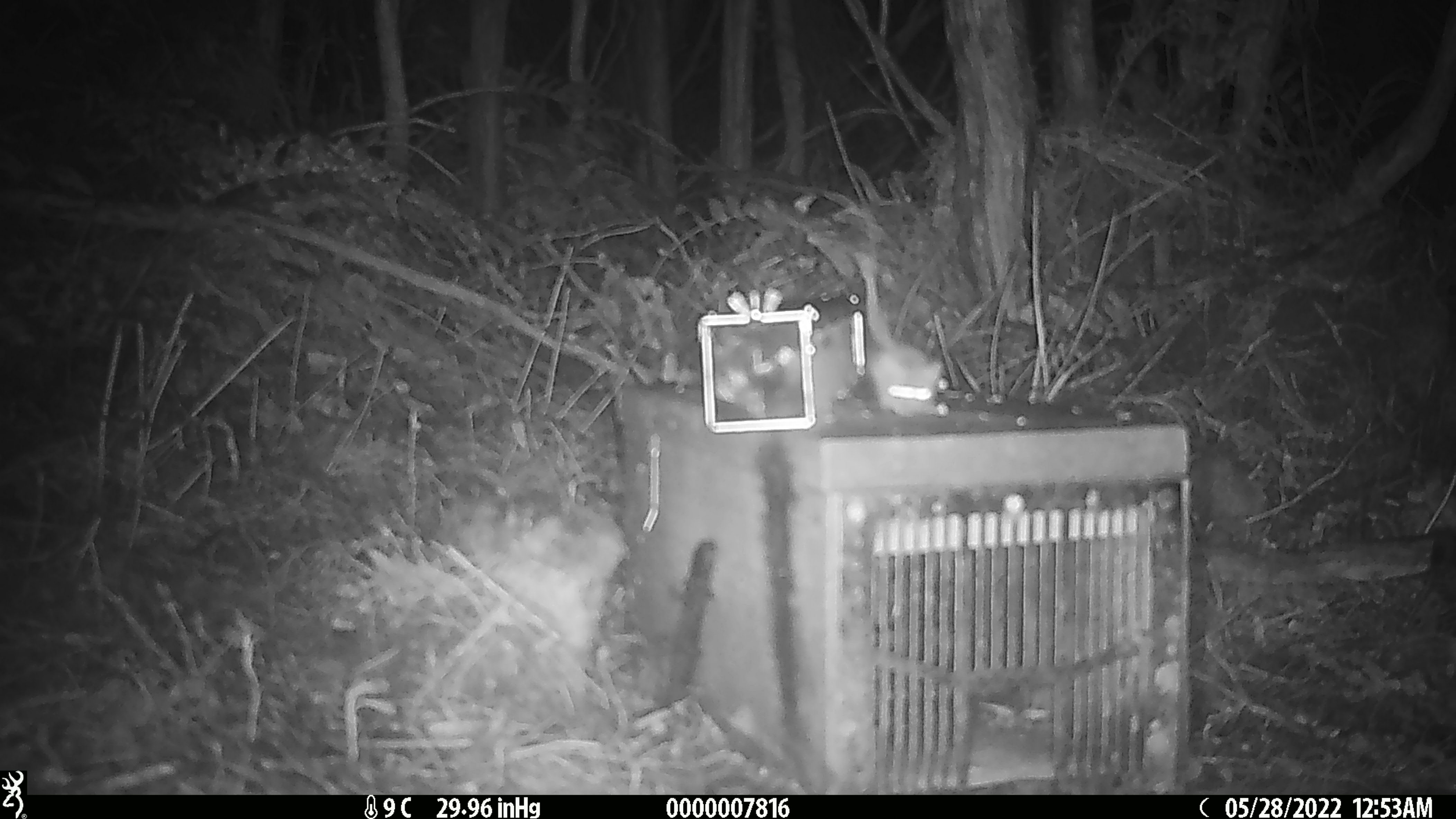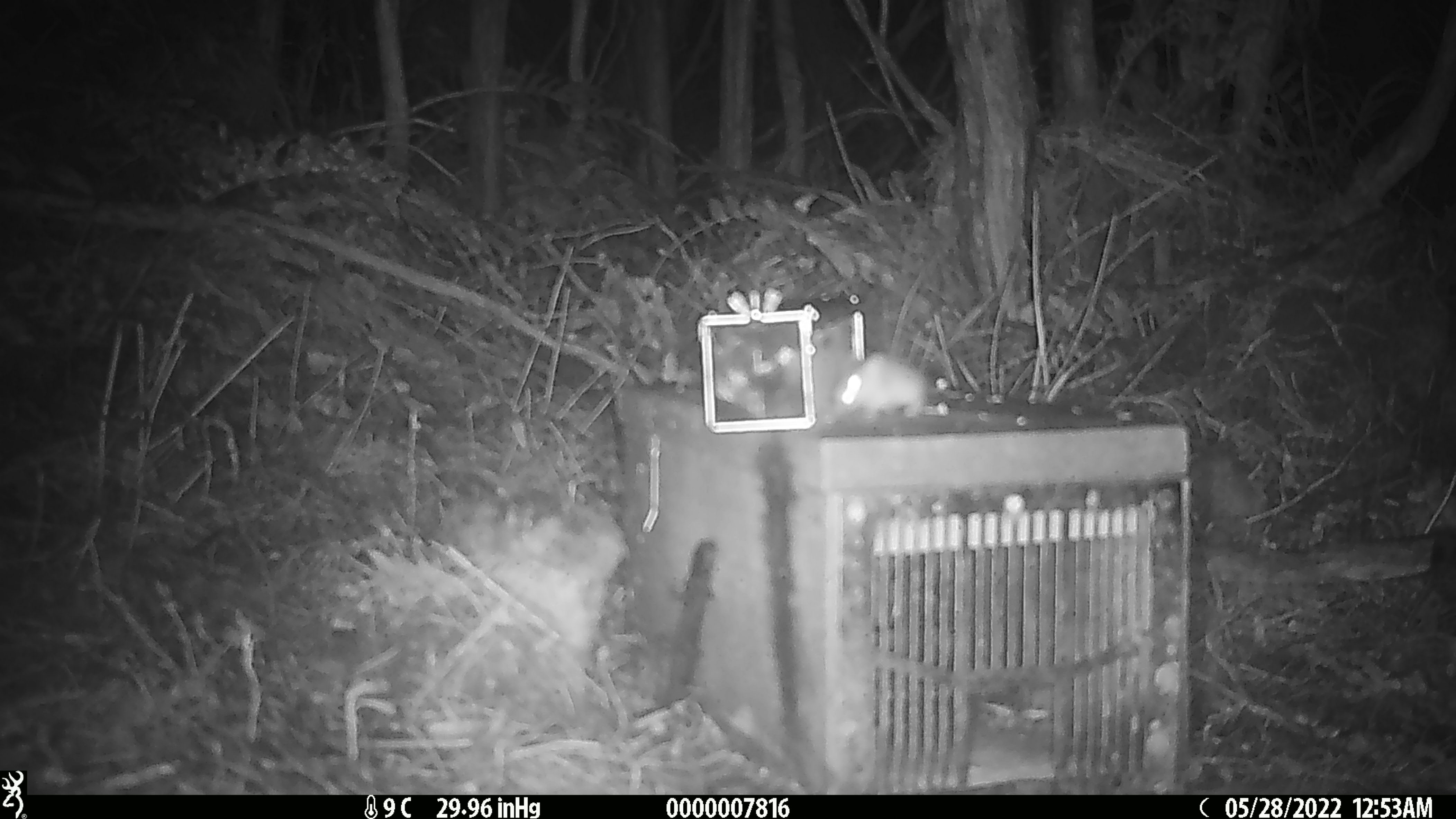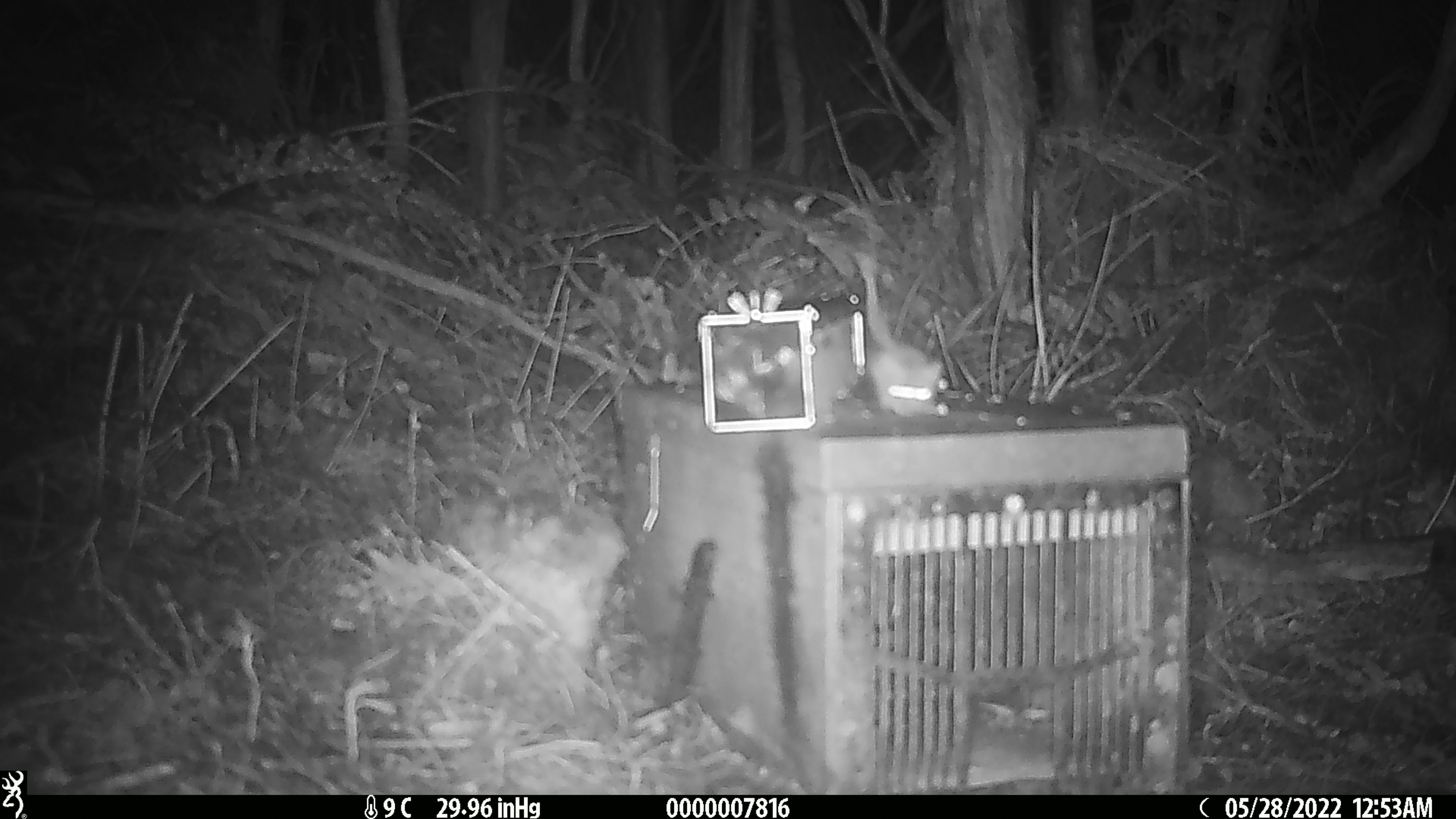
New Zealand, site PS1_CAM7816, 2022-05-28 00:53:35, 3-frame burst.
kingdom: Animalia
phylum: Chordata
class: Mammalia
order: Rodentia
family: Muridae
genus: Mus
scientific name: Mus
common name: mouse